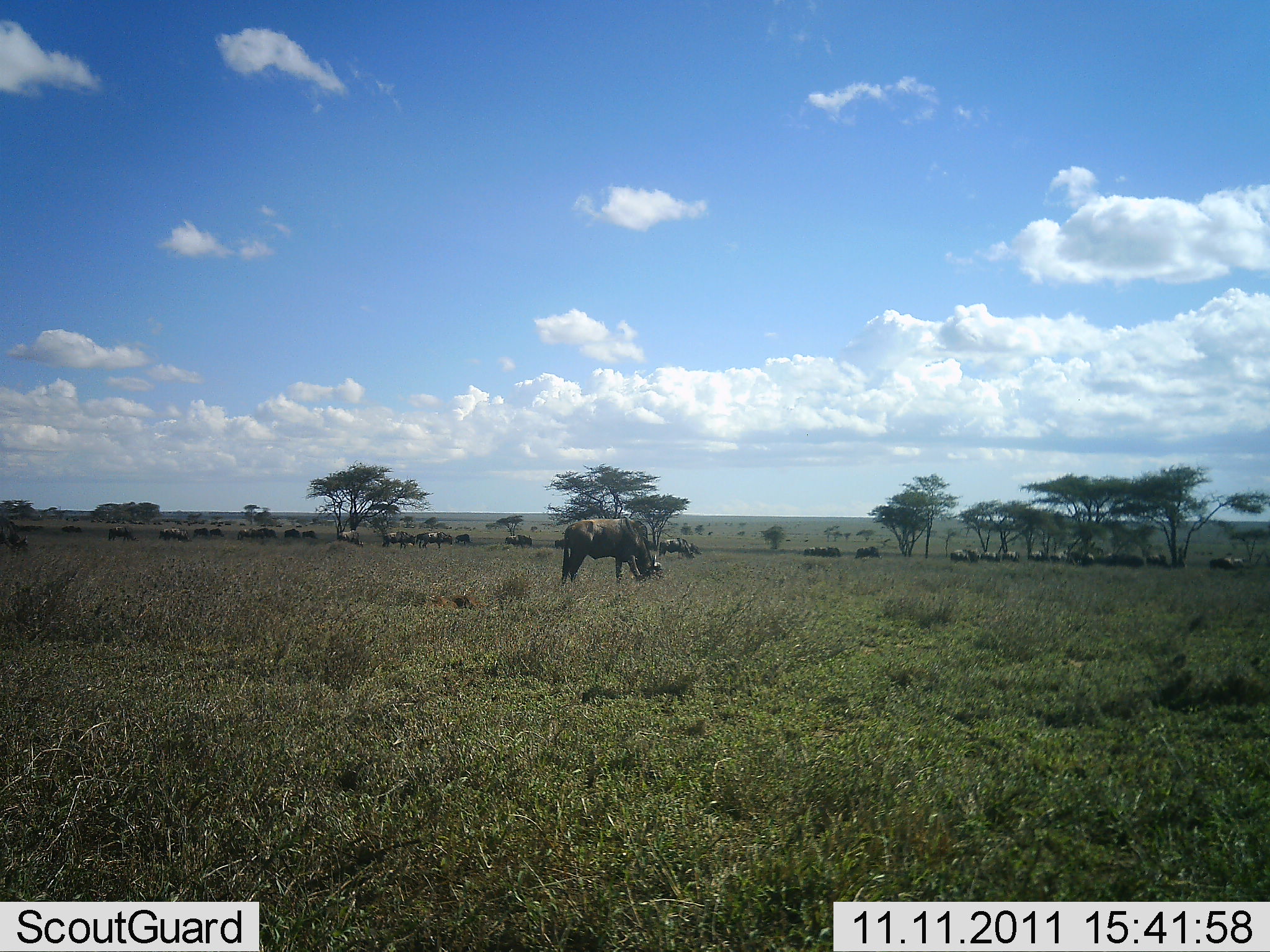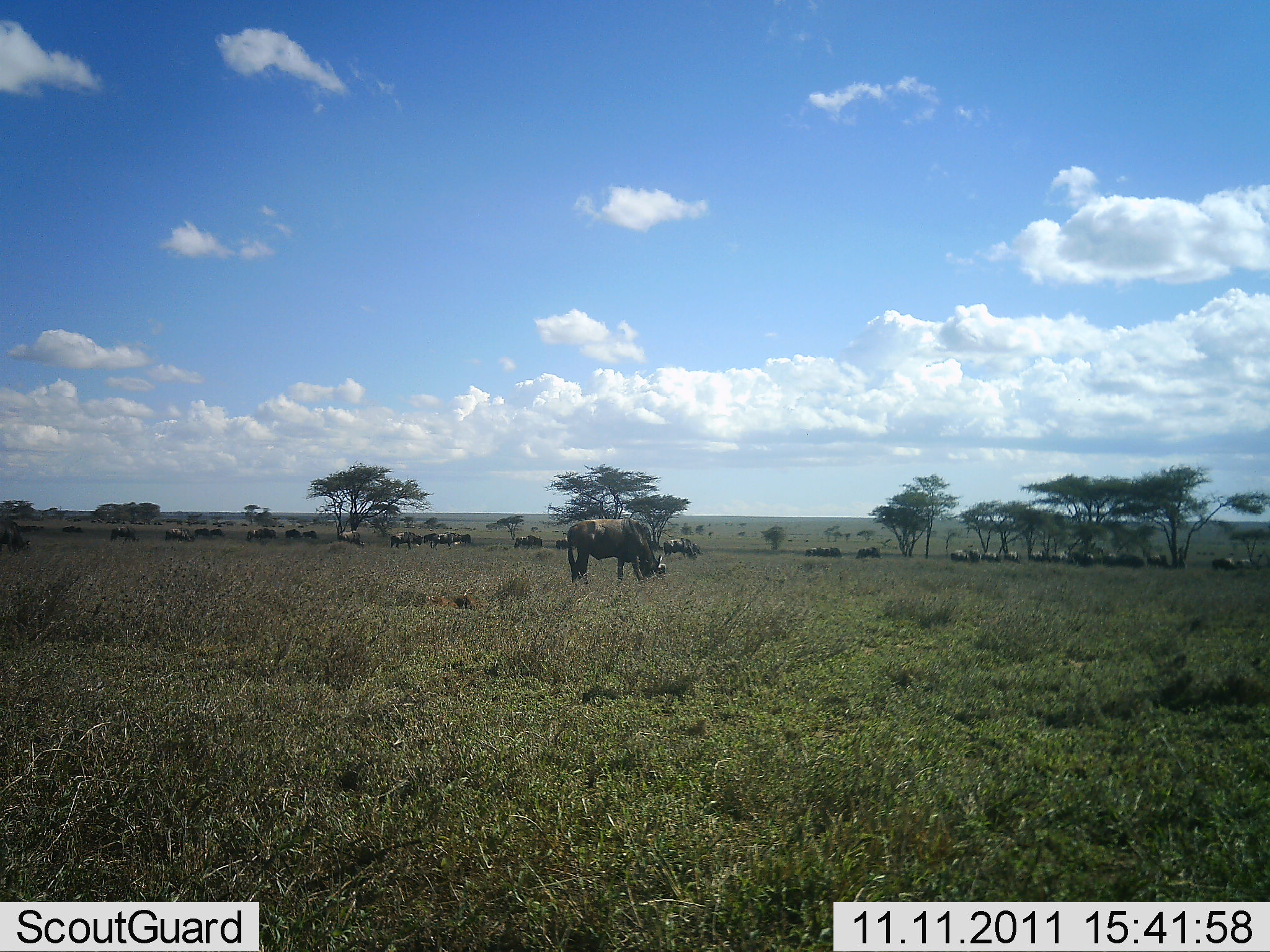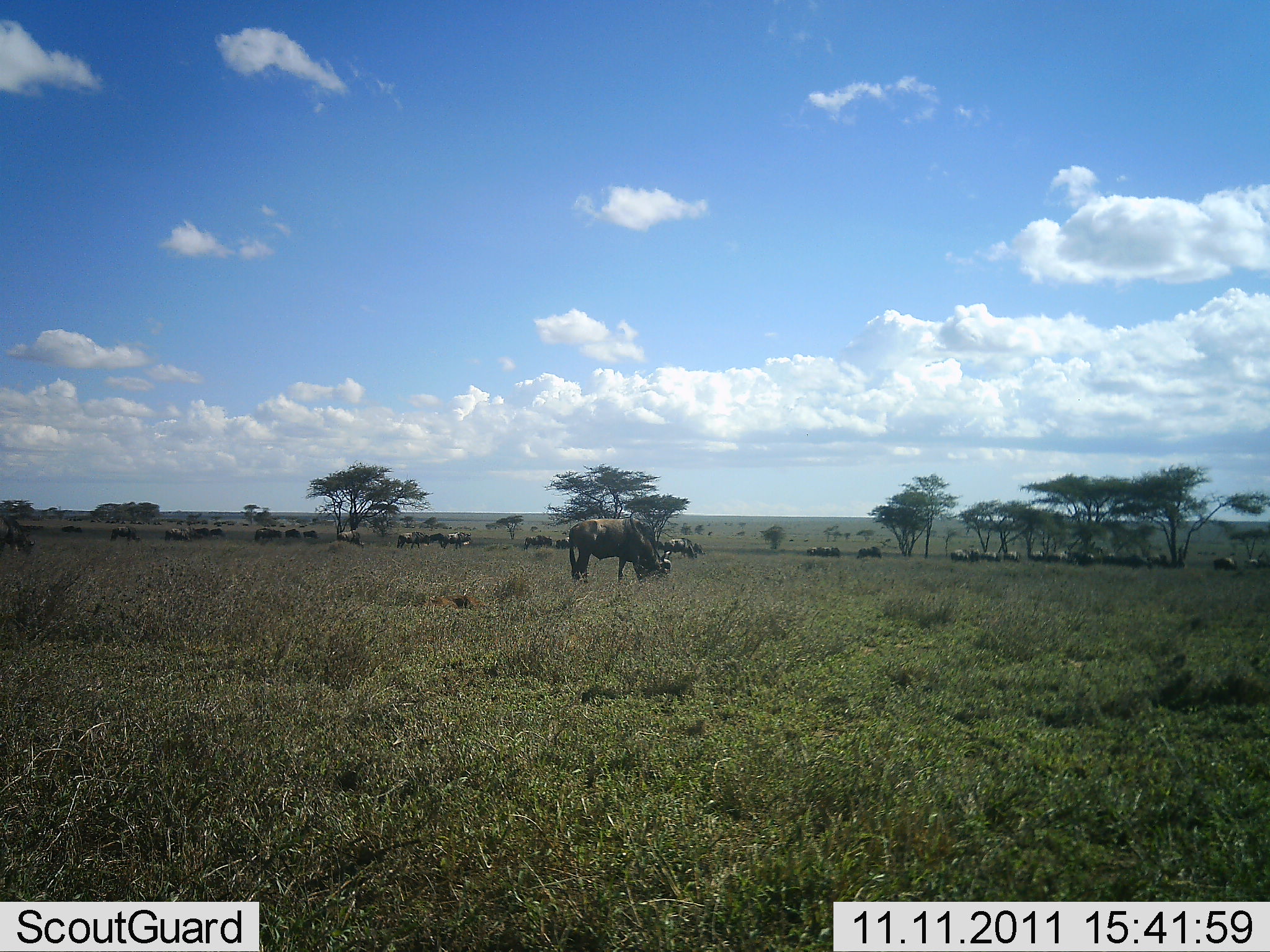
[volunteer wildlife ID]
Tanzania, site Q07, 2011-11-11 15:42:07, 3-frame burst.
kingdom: Animalia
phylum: Chordata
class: Mammalia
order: Artiodactyla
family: Bovidae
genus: Connochaetes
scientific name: Connochaetes taurinus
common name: blue wildebeest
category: wildebeest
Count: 11-50.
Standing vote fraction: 23%.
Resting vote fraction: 8%.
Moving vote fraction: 62%.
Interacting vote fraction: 0%.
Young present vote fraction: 0%.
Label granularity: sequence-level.